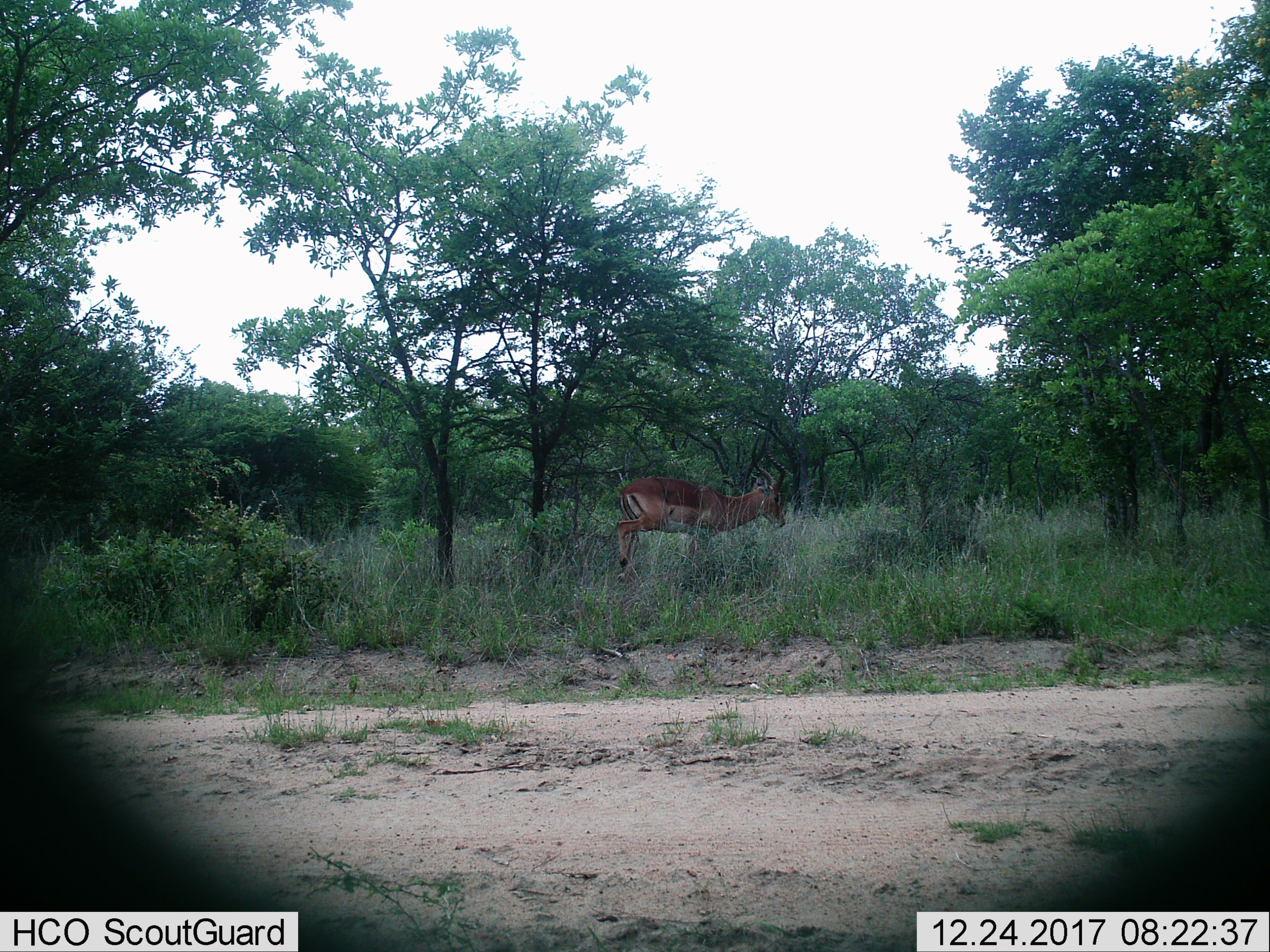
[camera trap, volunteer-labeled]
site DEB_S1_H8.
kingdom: Animalia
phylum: Chordata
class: Mammalia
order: Artiodactyla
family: Bovidae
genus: Aepyceros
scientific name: Aepyceros melampus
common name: impala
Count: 1.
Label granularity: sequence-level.